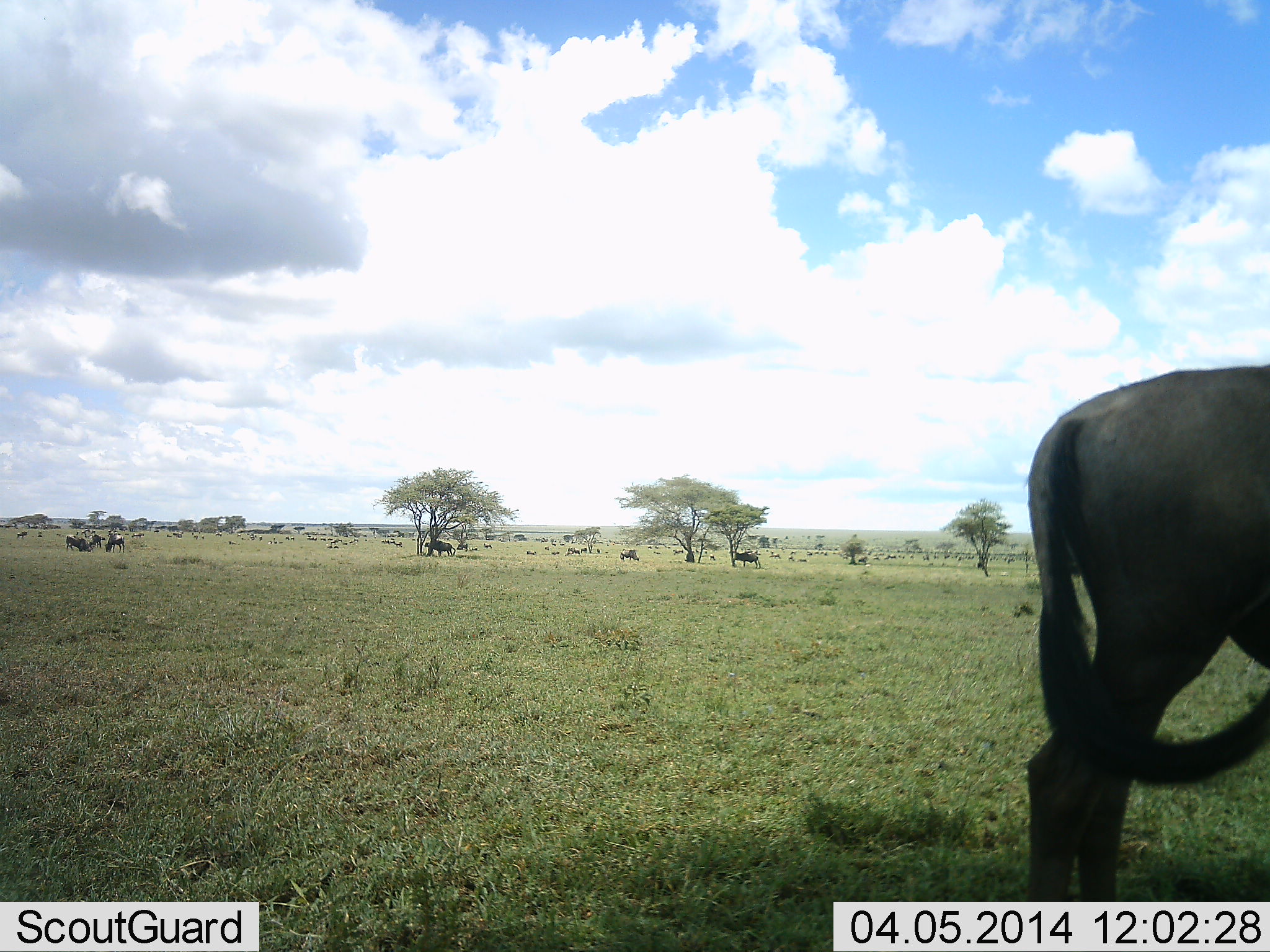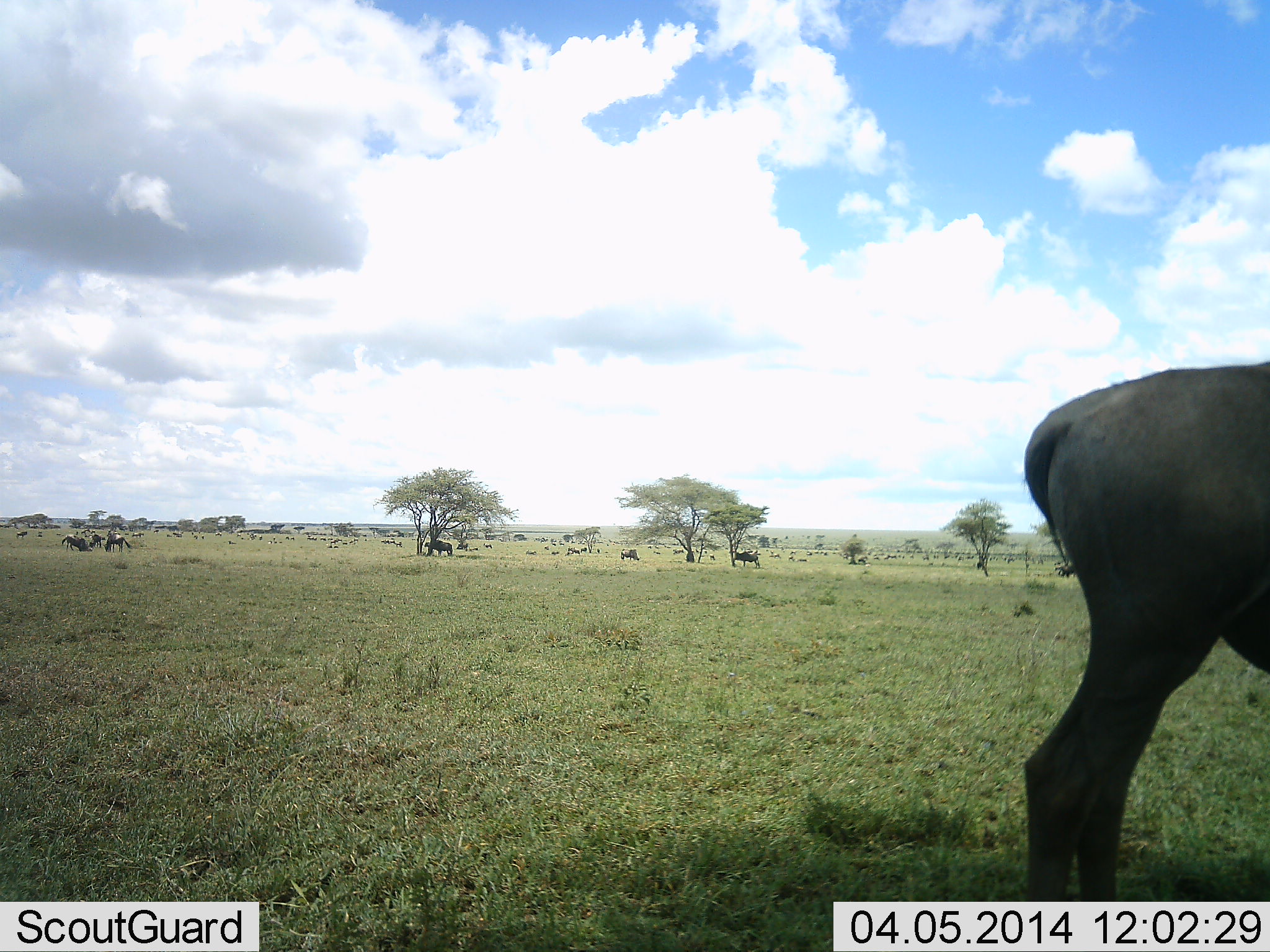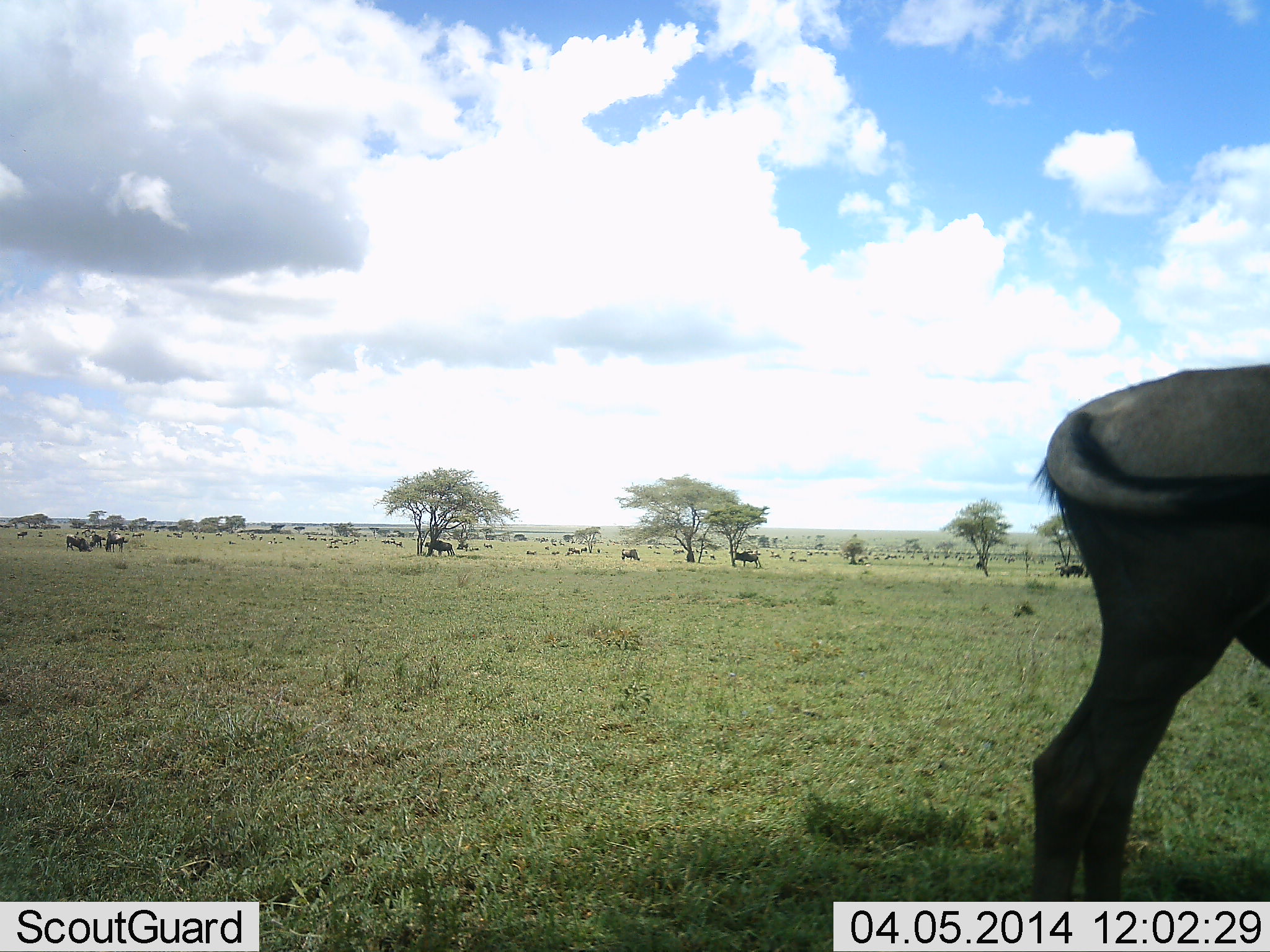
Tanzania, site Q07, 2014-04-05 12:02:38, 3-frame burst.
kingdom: Animalia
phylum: Chordata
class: Mammalia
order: Artiodactyla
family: Bovidae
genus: Connochaetes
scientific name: Connochaetes taurinus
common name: blue wildebeest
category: wildebeest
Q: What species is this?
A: Wildebeest (blue wildebeest) (Connochaetes taurinus).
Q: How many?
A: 7.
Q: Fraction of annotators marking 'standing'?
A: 82%.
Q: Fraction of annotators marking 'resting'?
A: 0%.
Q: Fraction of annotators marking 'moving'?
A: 9%.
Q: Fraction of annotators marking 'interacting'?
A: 0%.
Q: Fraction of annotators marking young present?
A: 0%.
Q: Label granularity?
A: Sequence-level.